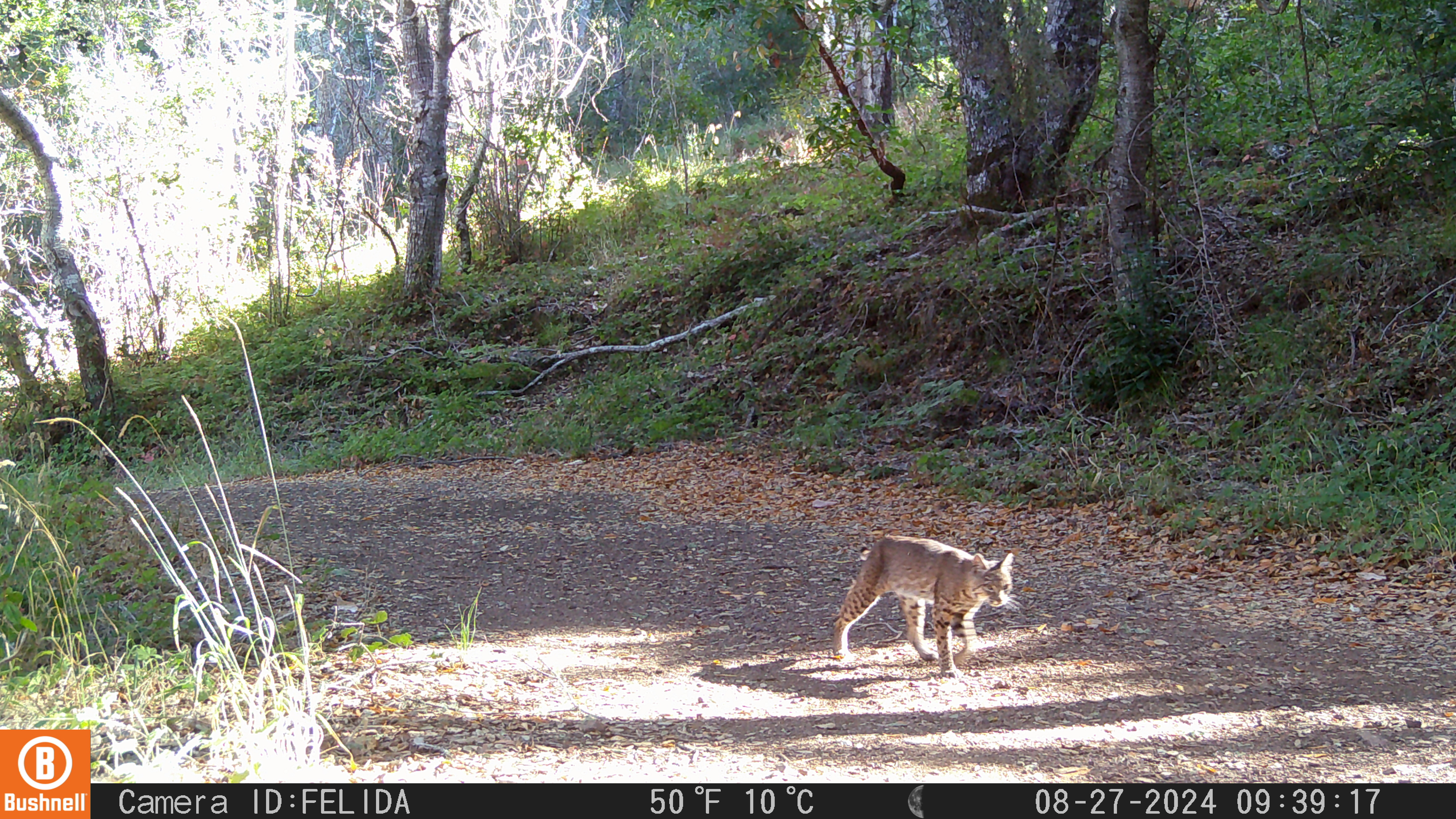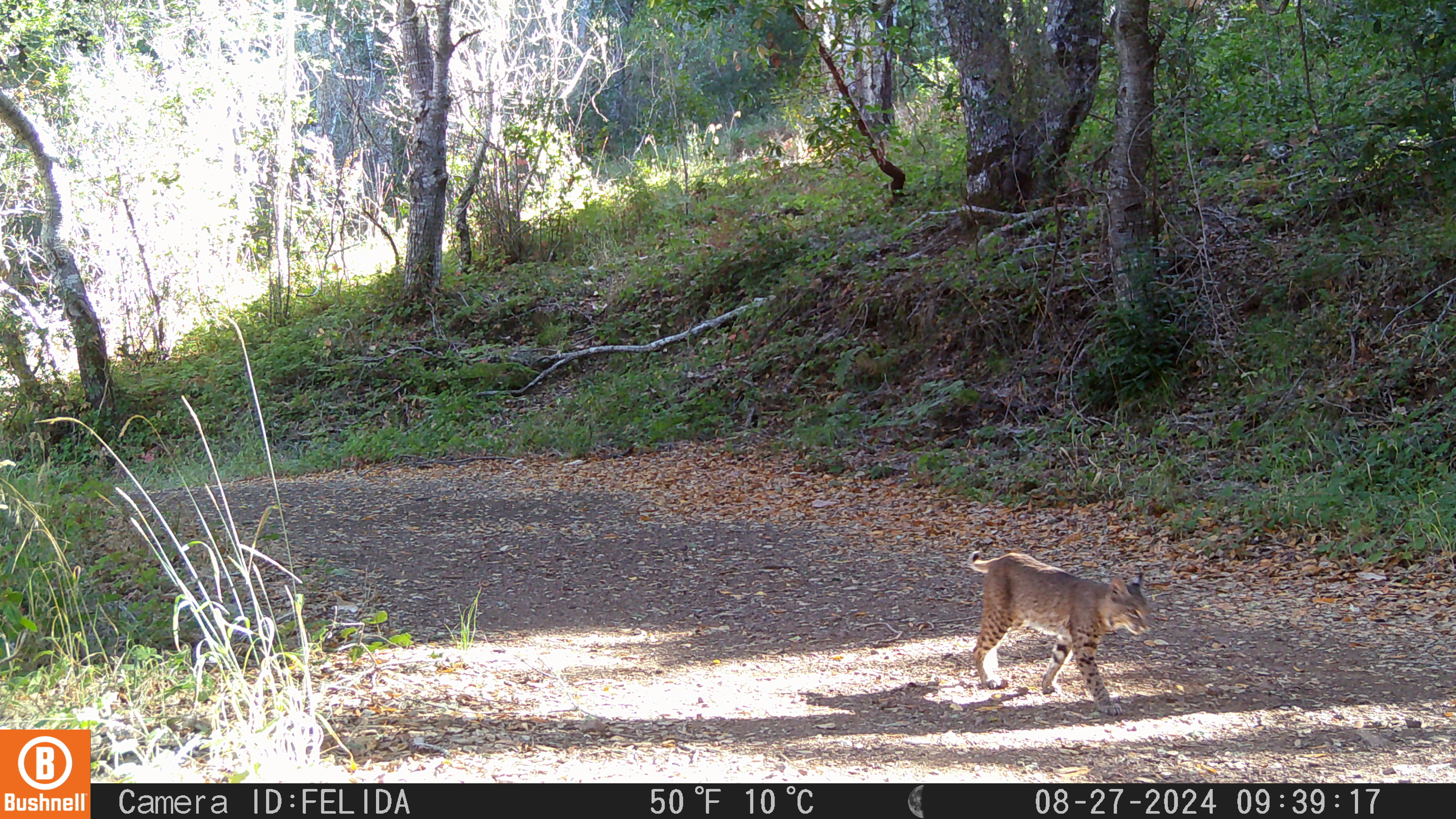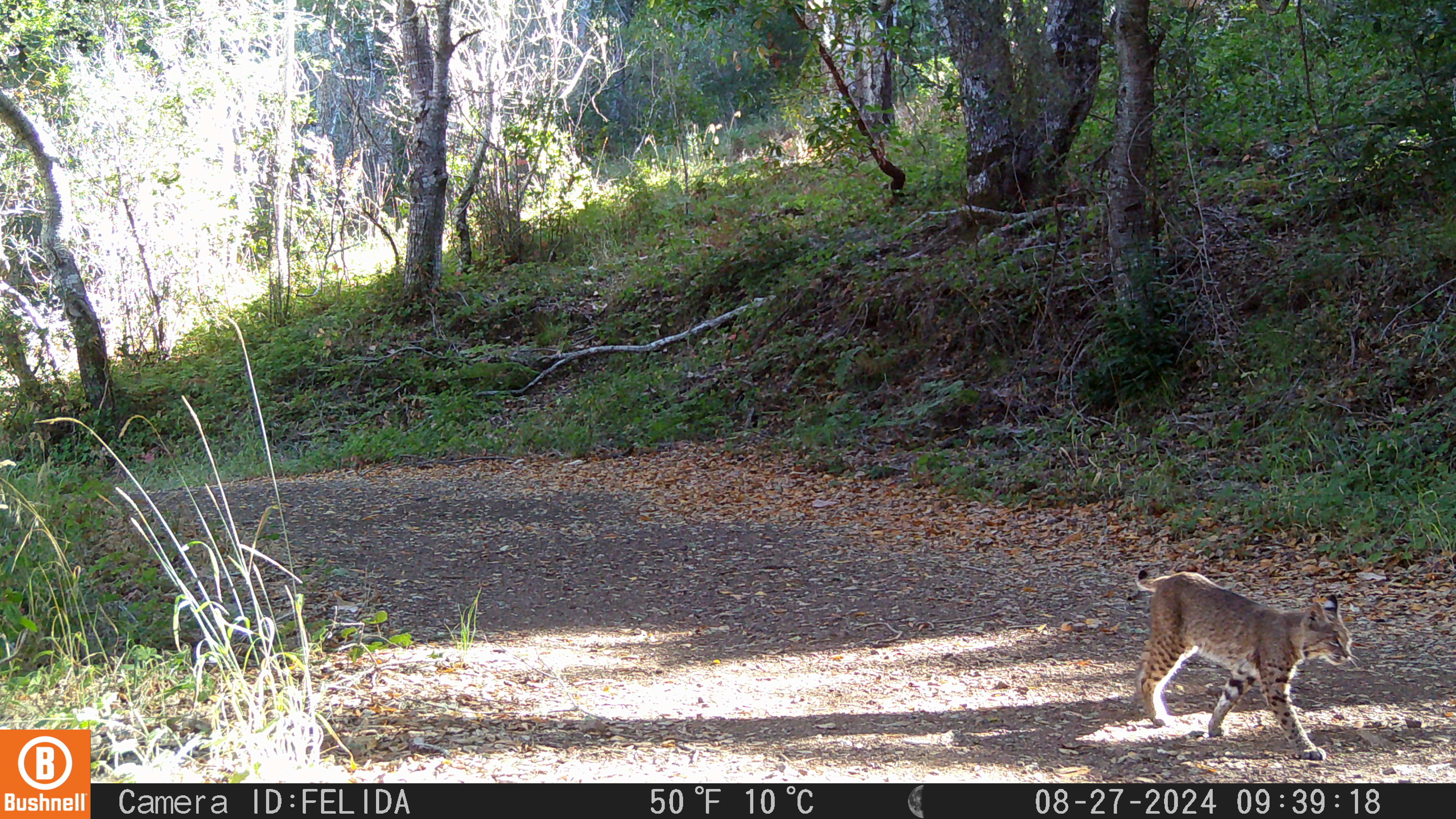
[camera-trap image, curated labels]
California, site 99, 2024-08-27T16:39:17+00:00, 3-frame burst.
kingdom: Animalia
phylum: Chordata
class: Mammalia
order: Carnivora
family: Felidae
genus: Lynx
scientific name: Lynx rufus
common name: bobcat